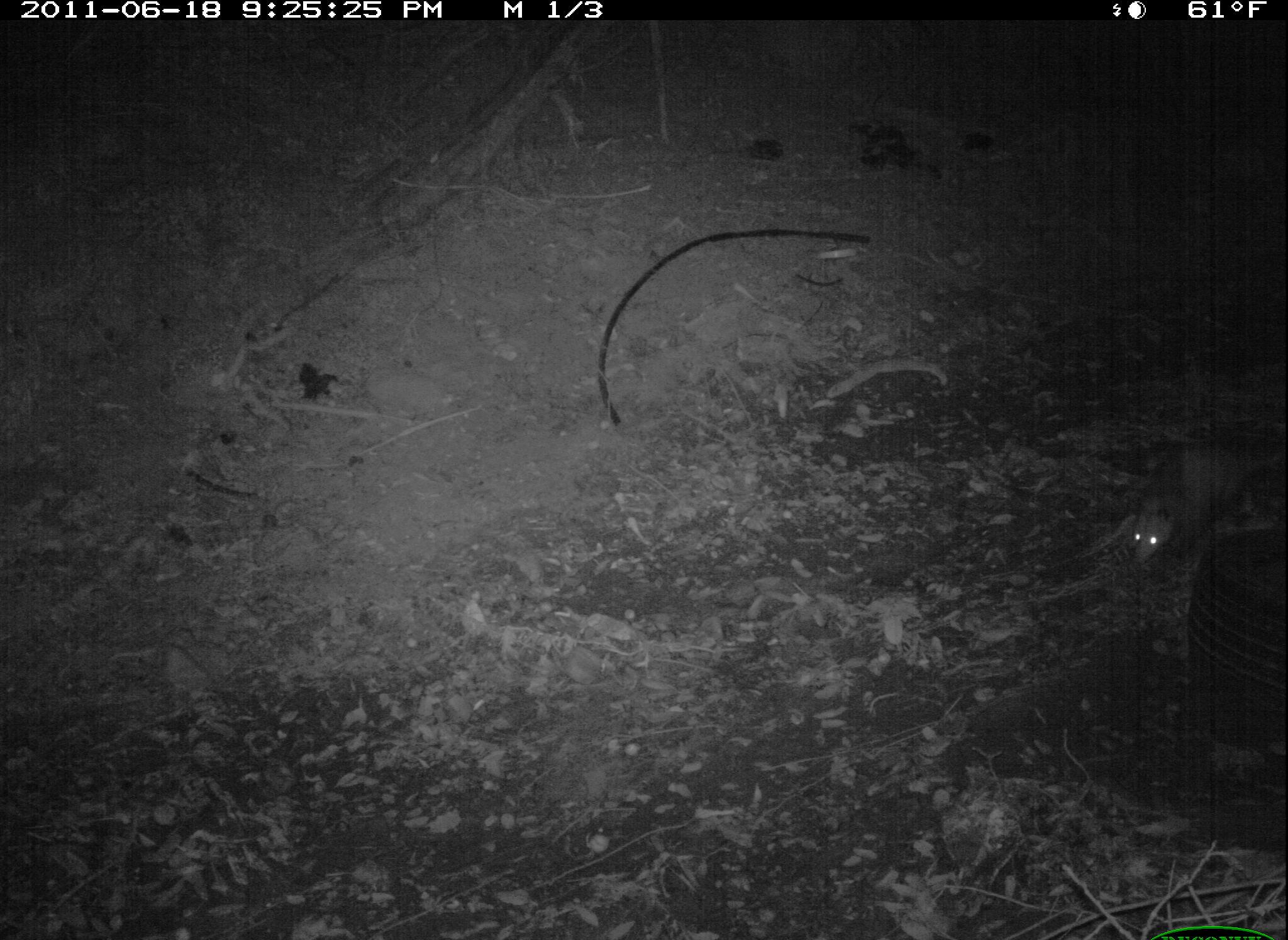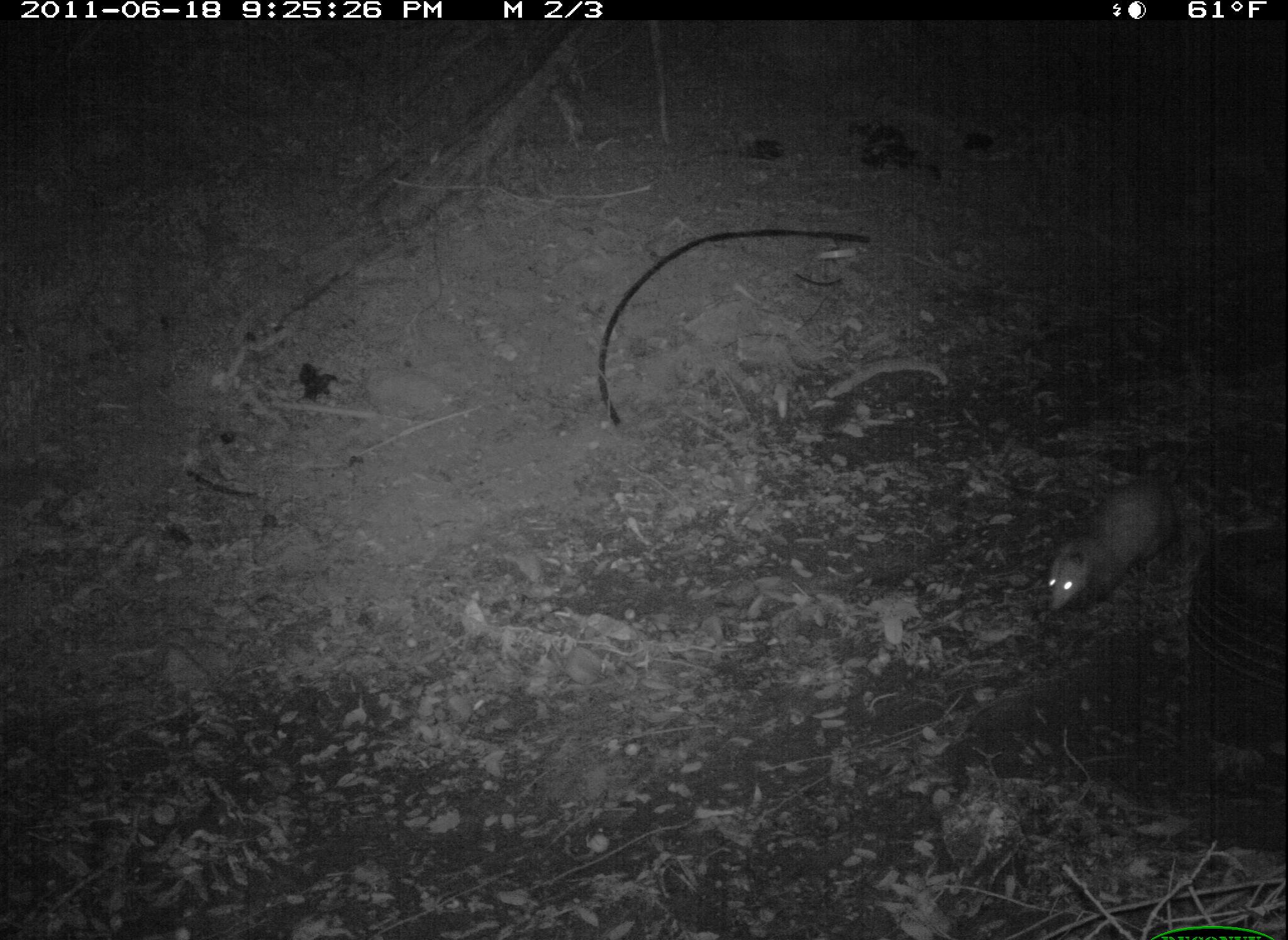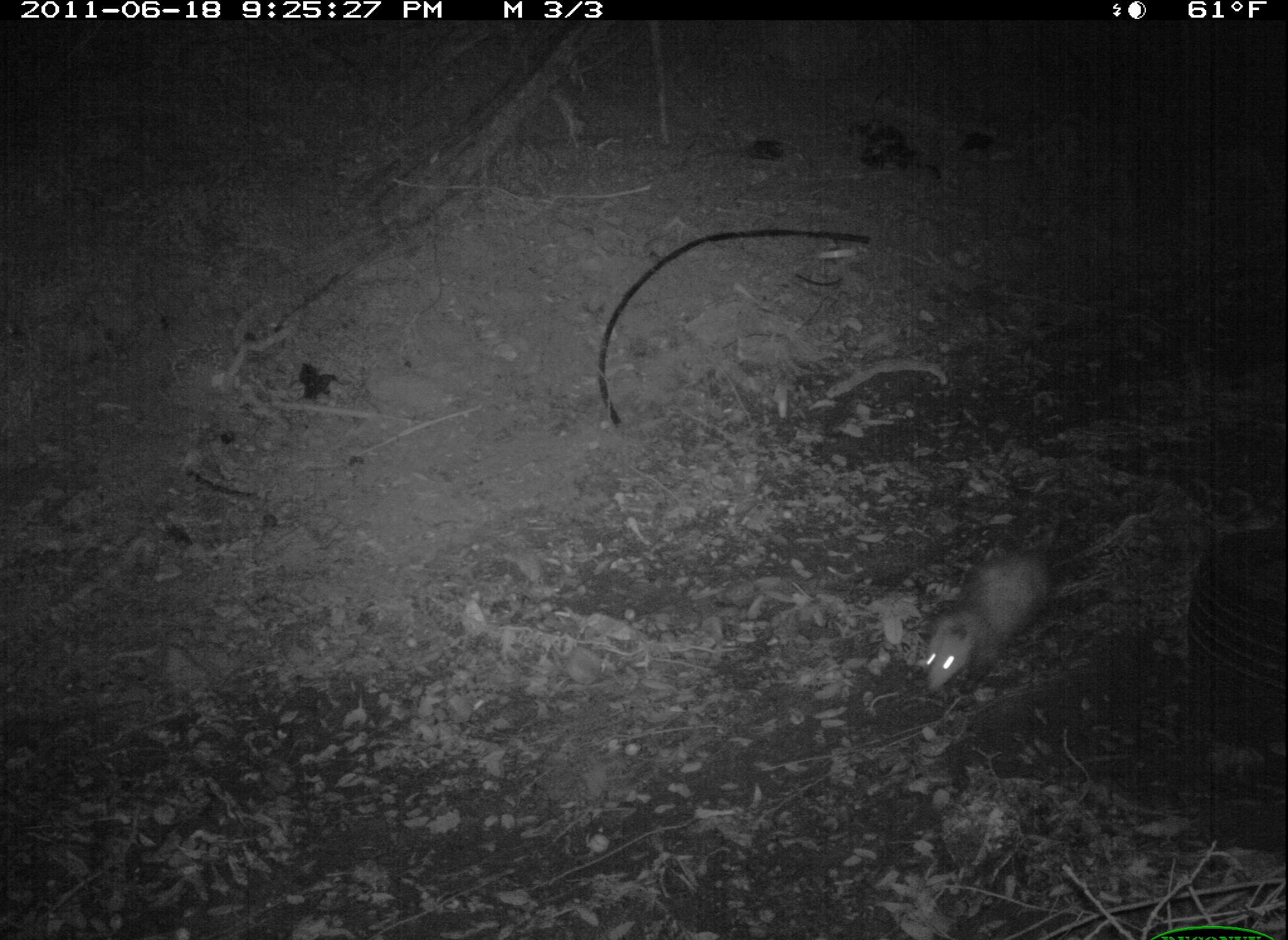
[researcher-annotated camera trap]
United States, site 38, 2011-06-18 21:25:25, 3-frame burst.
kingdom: Animalia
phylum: Chordata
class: Mammalia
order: Didelphimorphia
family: Didelphidae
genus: Didelphis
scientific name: Didelphis virginiana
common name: virginia opossum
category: opossum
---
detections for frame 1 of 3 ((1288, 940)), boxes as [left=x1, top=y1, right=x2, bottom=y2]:
opossum: [left=1096, top=430, right=1288, bottom=578]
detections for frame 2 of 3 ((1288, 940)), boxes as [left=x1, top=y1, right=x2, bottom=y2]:
opossum: [left=1038, top=454, right=1193, bottom=620]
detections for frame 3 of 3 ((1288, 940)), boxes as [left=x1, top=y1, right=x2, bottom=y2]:
opossum: [left=916, top=515, right=1080, bottom=704]